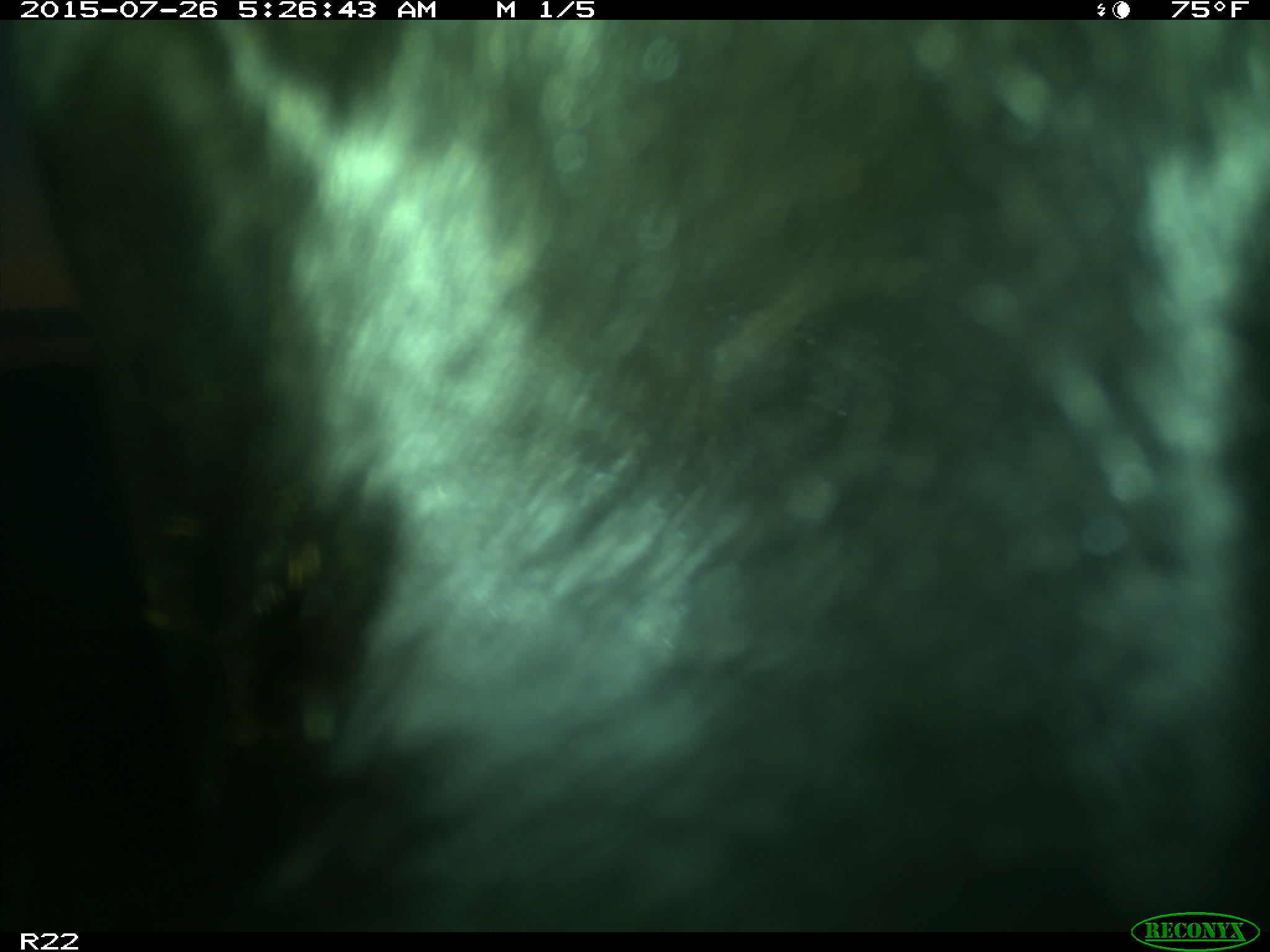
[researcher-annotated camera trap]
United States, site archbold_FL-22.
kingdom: Animalia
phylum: Chordata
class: Mammalia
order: Artiodactyla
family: Bovidae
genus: Bos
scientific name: Bos taurus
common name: domestic cow